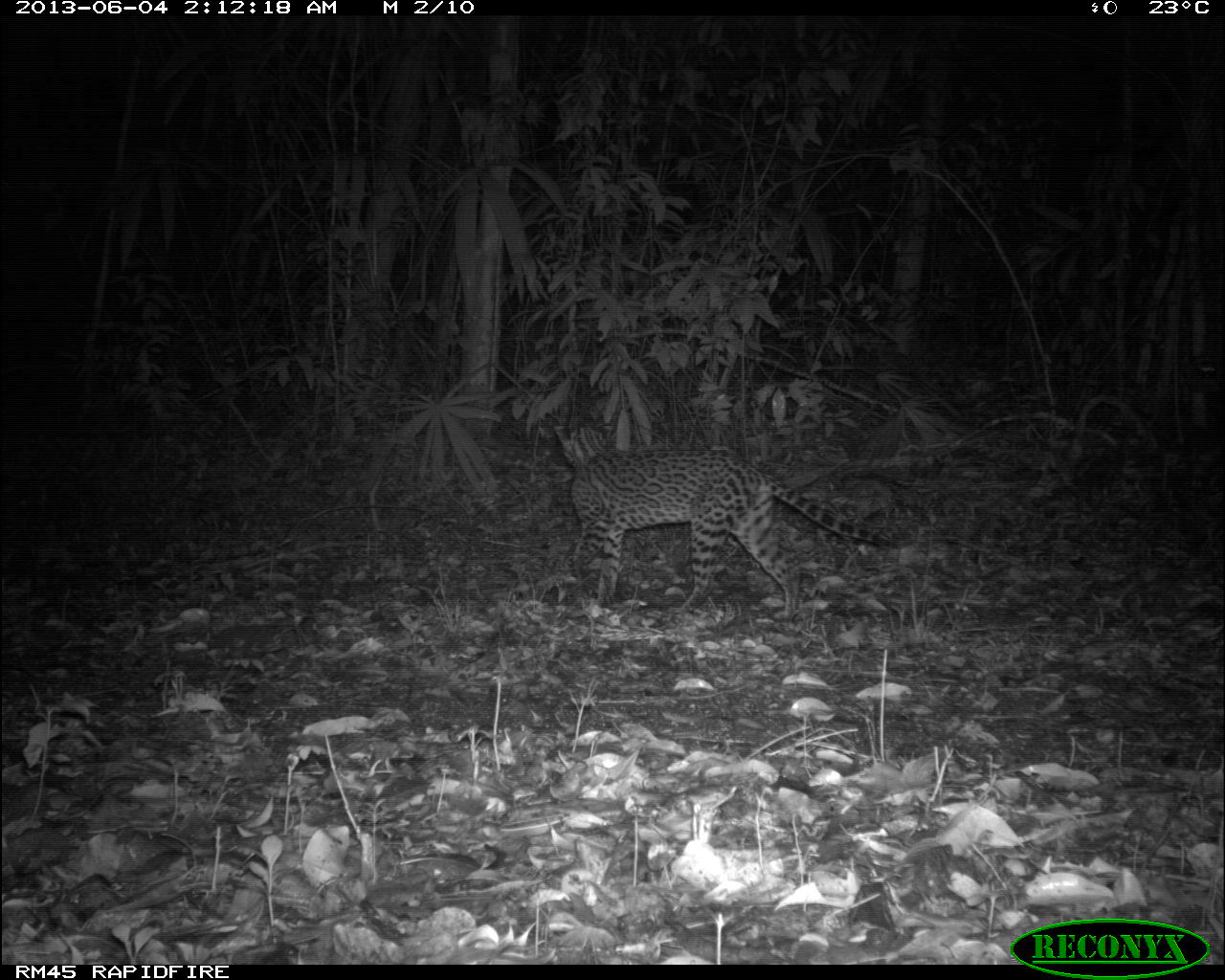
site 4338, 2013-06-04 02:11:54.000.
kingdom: Animalia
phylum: Chordata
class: Mammalia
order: Carnivora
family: Felidae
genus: Leopardus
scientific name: Leopardus pardalis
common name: ocelot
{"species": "Leopardus pardalis (ocelot)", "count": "1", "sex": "female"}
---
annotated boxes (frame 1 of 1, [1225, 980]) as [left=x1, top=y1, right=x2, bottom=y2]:
leopardus pardalis: [left=551, top=418, right=899, bottom=623]